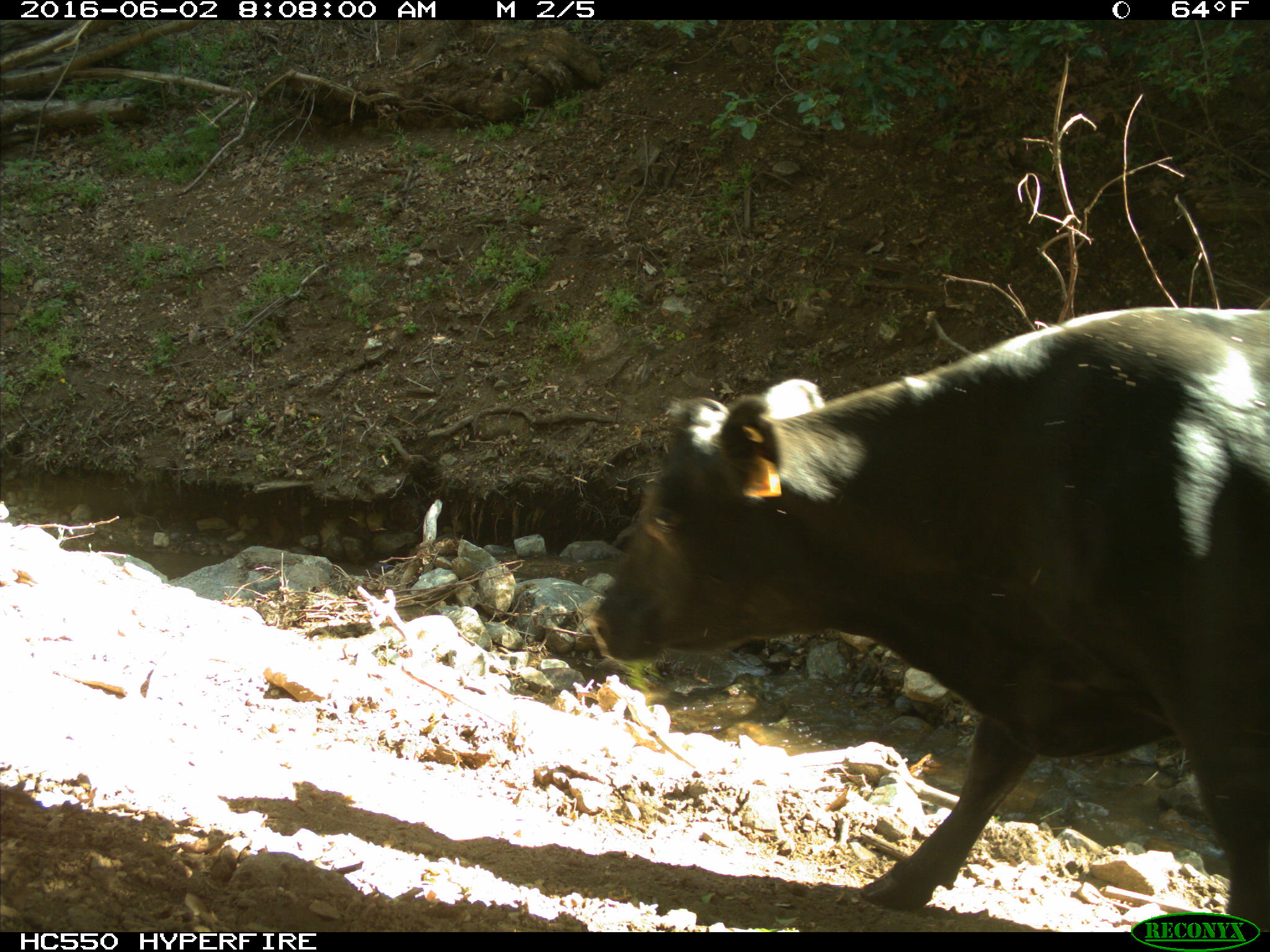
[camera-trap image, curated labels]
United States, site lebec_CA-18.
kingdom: Animalia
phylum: Chordata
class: Mammalia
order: Artiodactyla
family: Bovidae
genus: Bos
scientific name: Bos taurus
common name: domestic cow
Bos taurus (domestic cow).